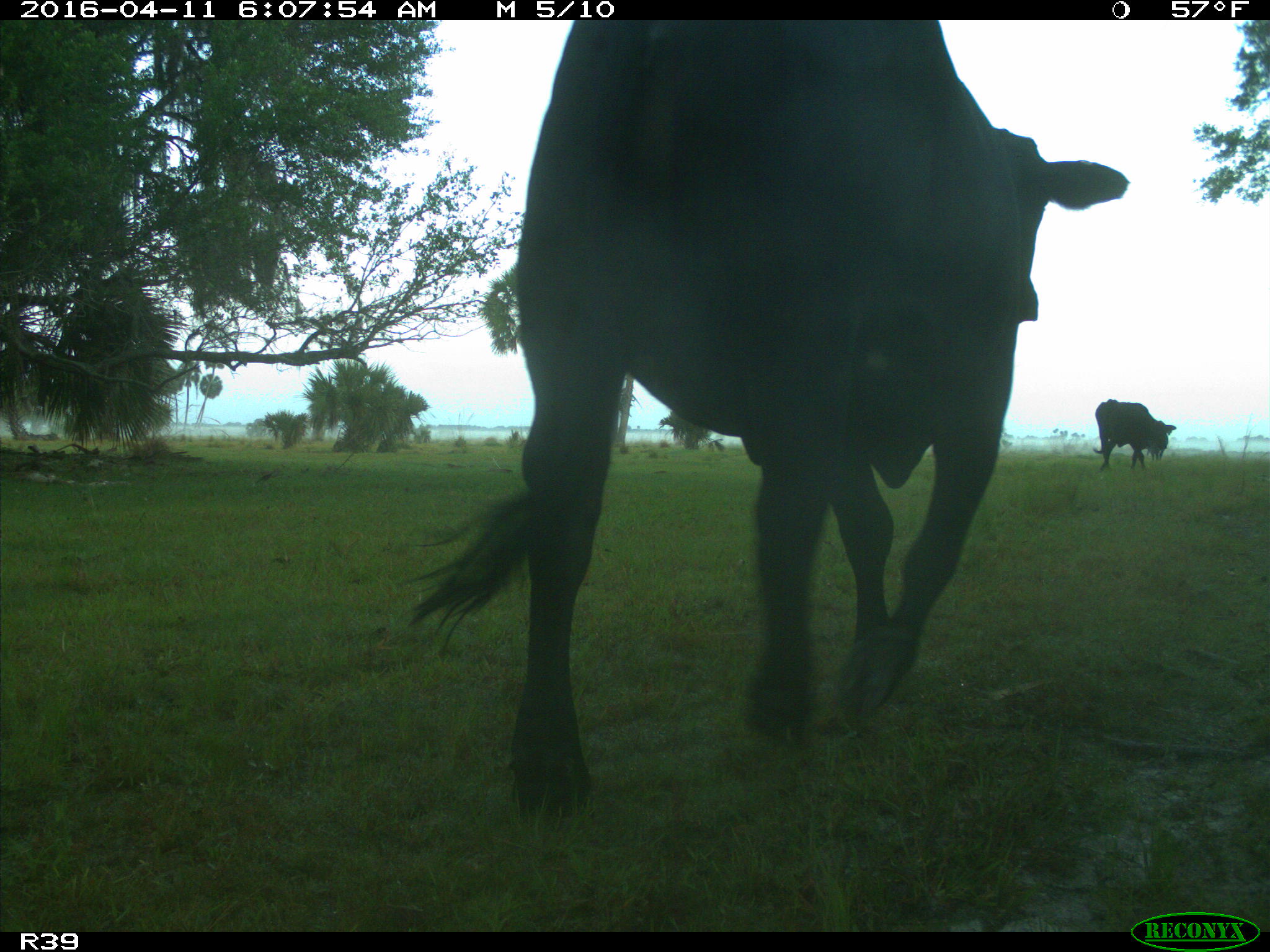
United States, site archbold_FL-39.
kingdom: Animalia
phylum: Chordata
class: Mammalia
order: Artiodactyla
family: Bovidae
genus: Bos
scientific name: Bos taurus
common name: domestic cow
Bos taurus (domestic cow).